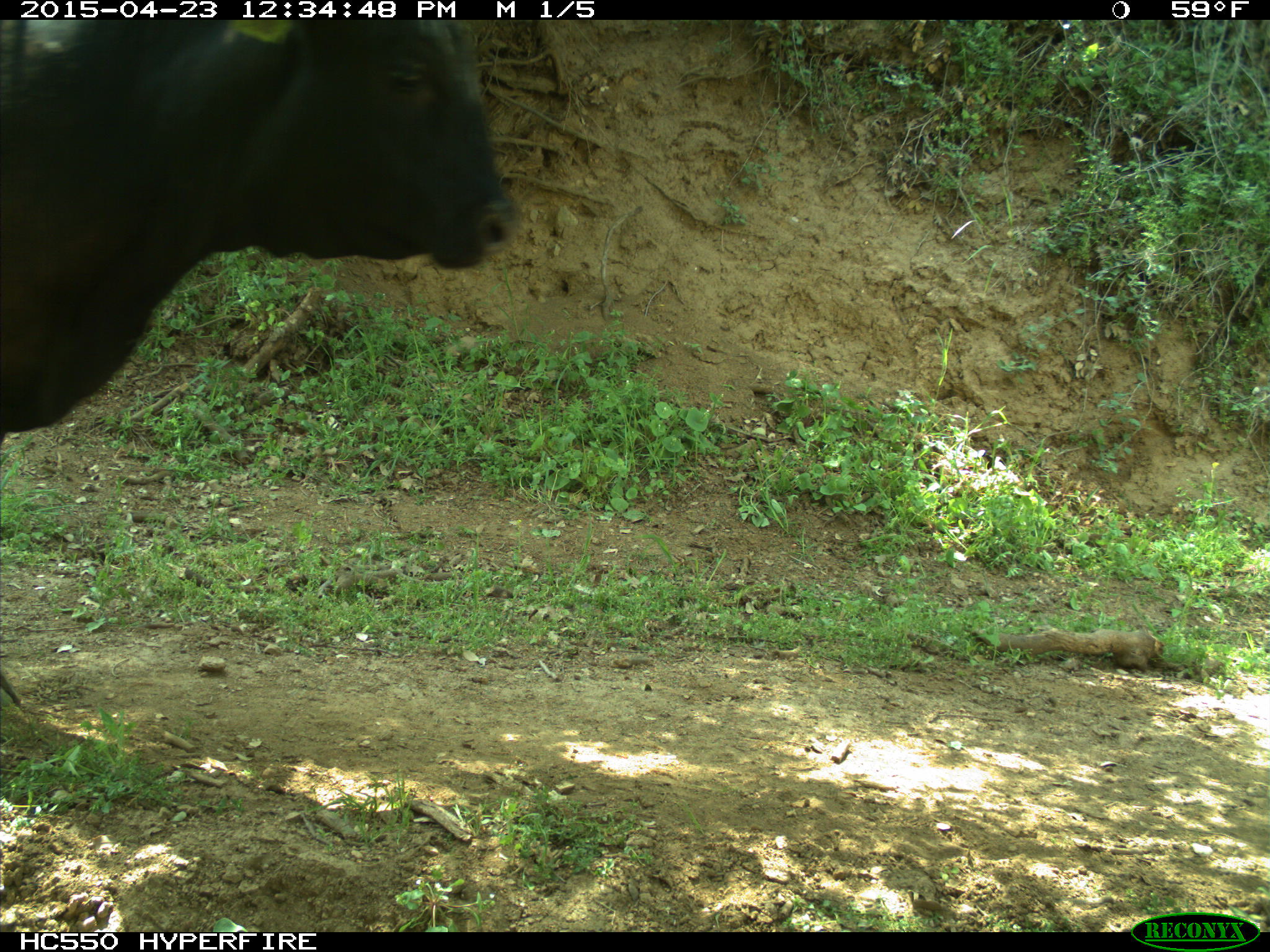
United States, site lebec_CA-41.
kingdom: Animalia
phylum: Chordata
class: Mammalia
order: Artiodactyla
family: Bovidae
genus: Bos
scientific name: Bos taurus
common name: domestic cow